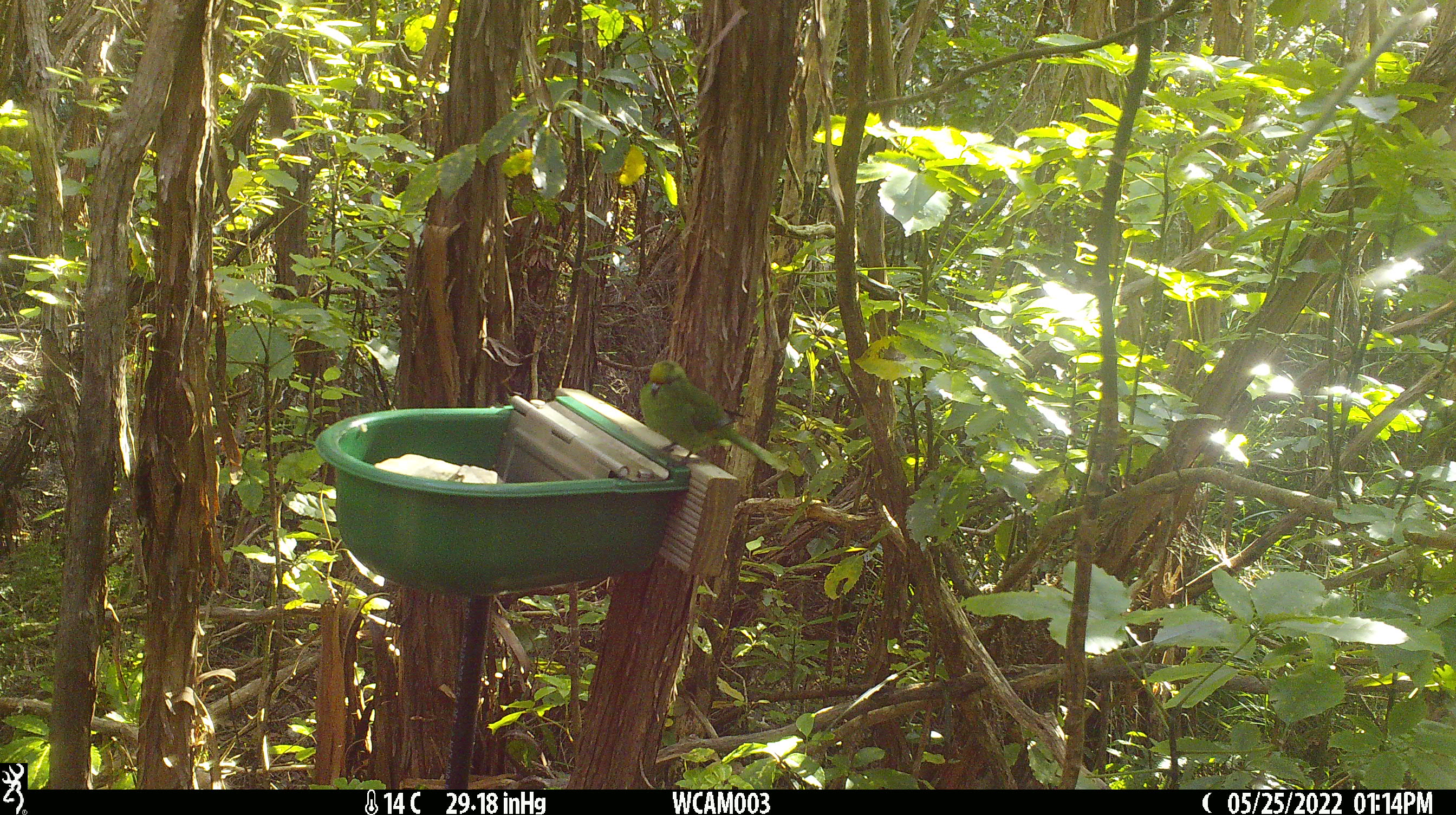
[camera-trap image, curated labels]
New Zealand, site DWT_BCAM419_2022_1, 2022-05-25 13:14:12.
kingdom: Animalia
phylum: Chordata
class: Aves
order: Psittaciformes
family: Psittaculidae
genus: Cyanoramphus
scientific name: Cyanoramphus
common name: parakeet